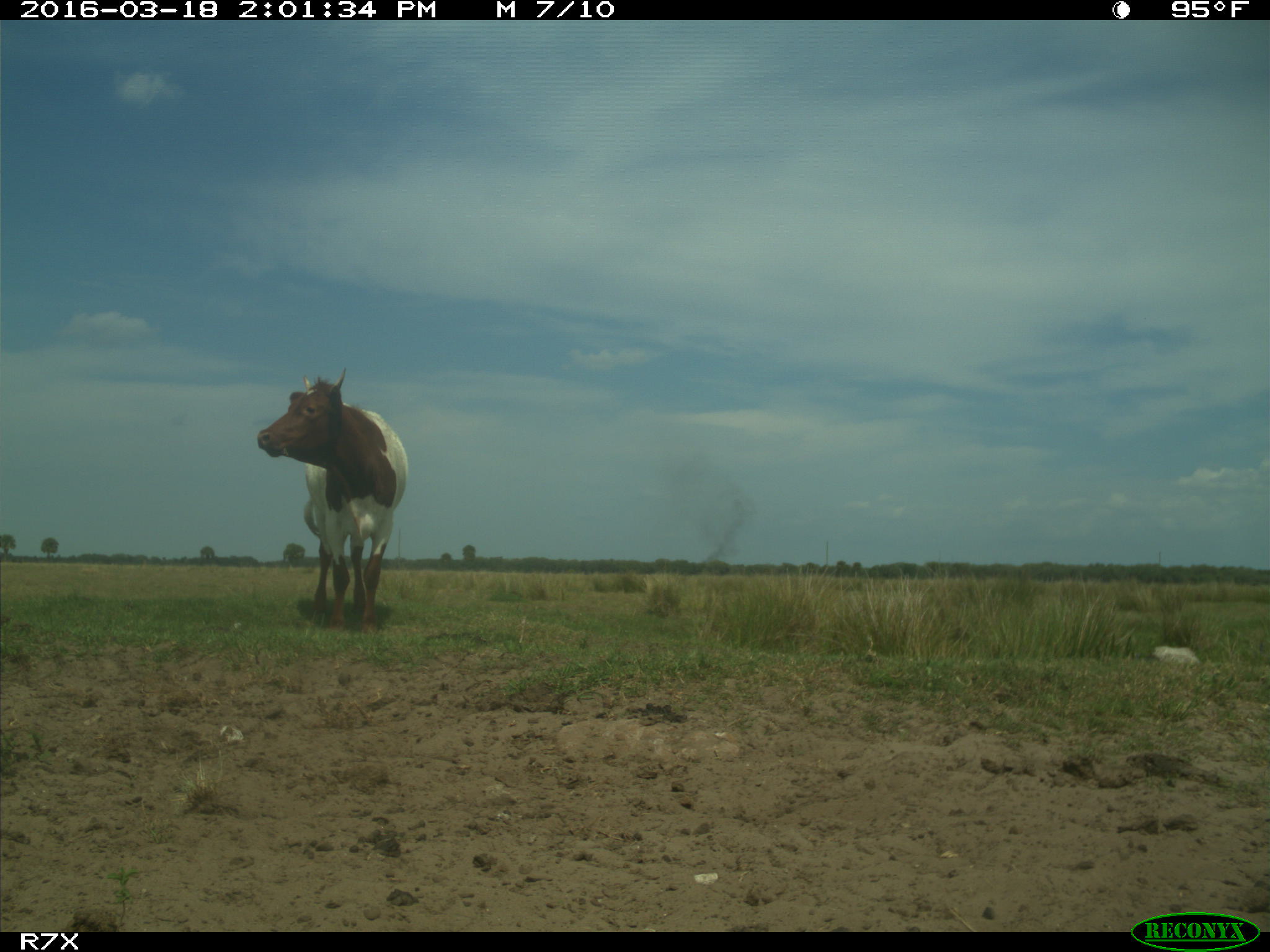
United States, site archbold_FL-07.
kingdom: Animalia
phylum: Chordata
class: Mammalia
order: Artiodactyla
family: Bovidae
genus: Bos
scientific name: Bos taurus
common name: domestic cow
Bos taurus (domestic cow).